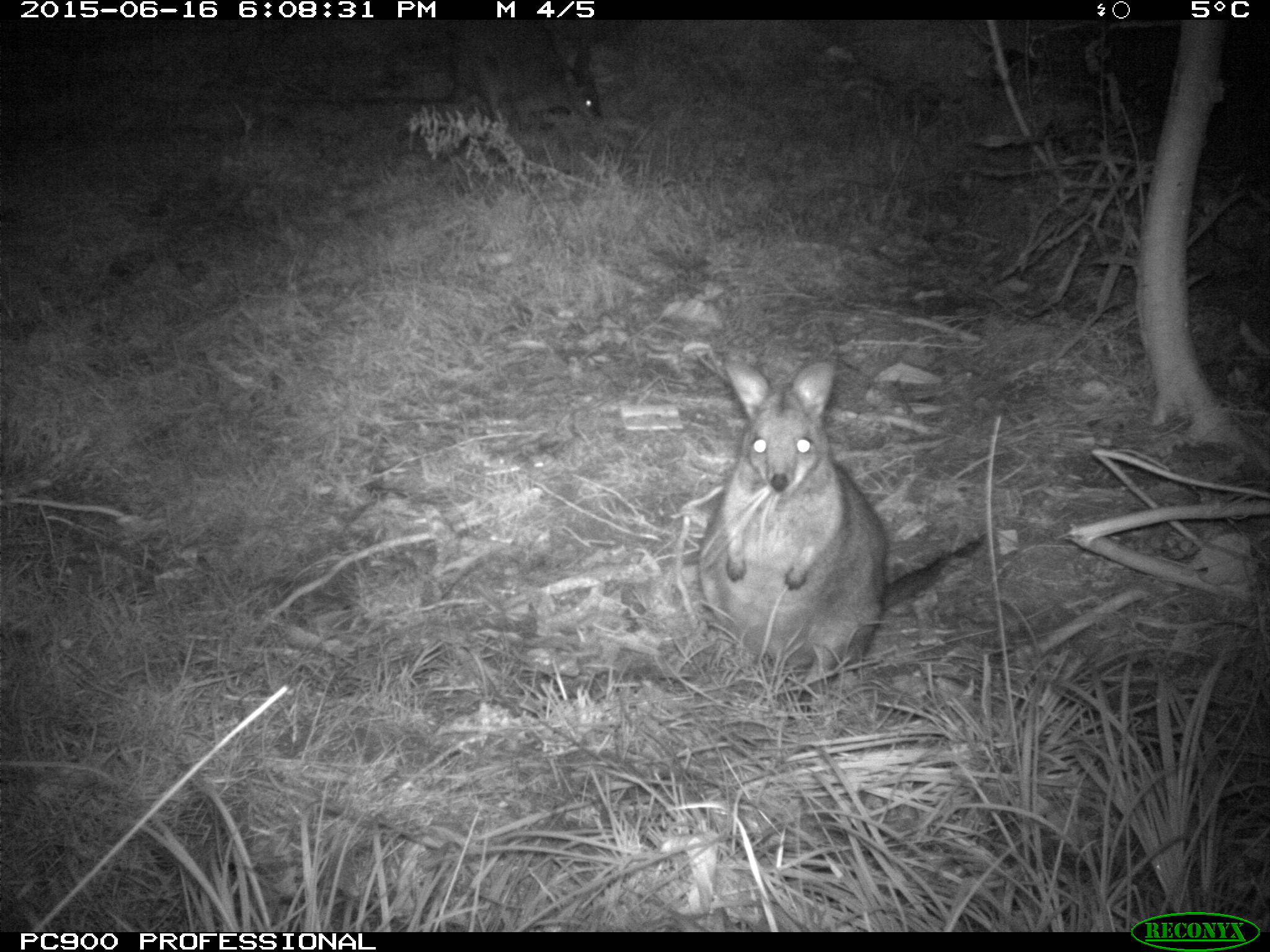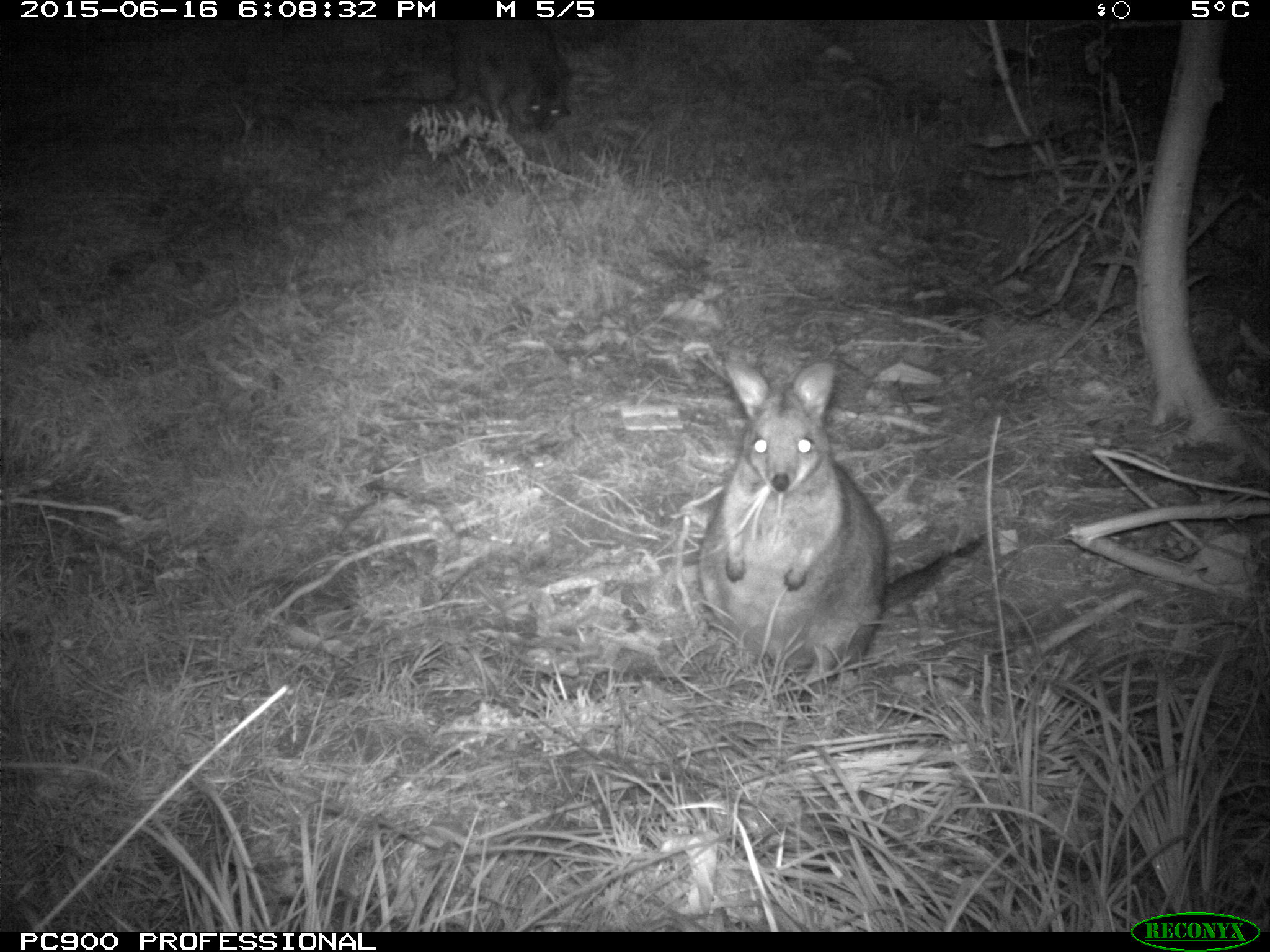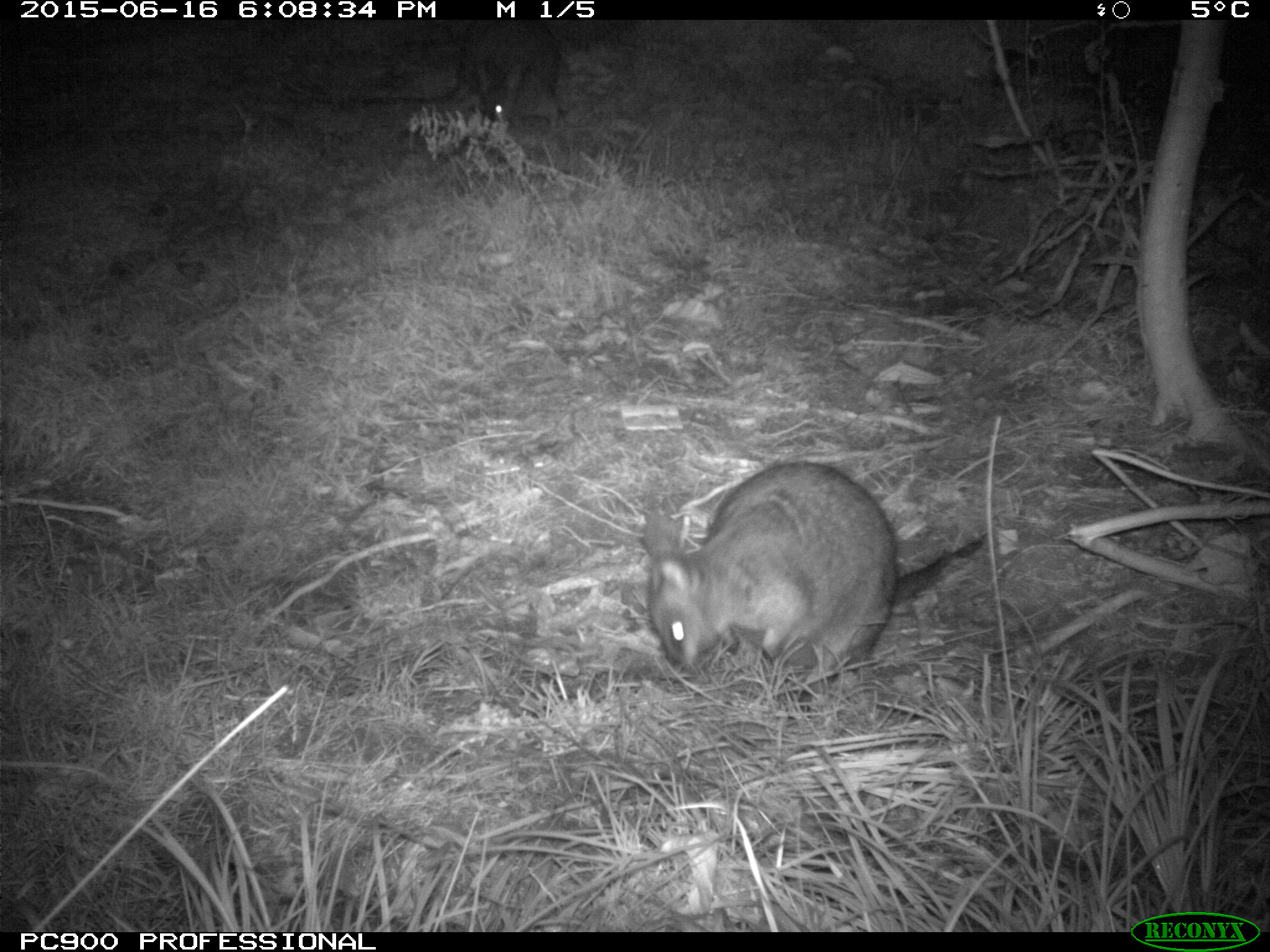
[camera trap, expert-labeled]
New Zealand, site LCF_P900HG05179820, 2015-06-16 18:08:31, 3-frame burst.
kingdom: Animalia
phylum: Chordata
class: Mammalia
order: Diprotodontia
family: Macropodidae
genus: Notamacropus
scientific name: Notamacropus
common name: wallaby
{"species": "wallaby (Notamacropus)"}